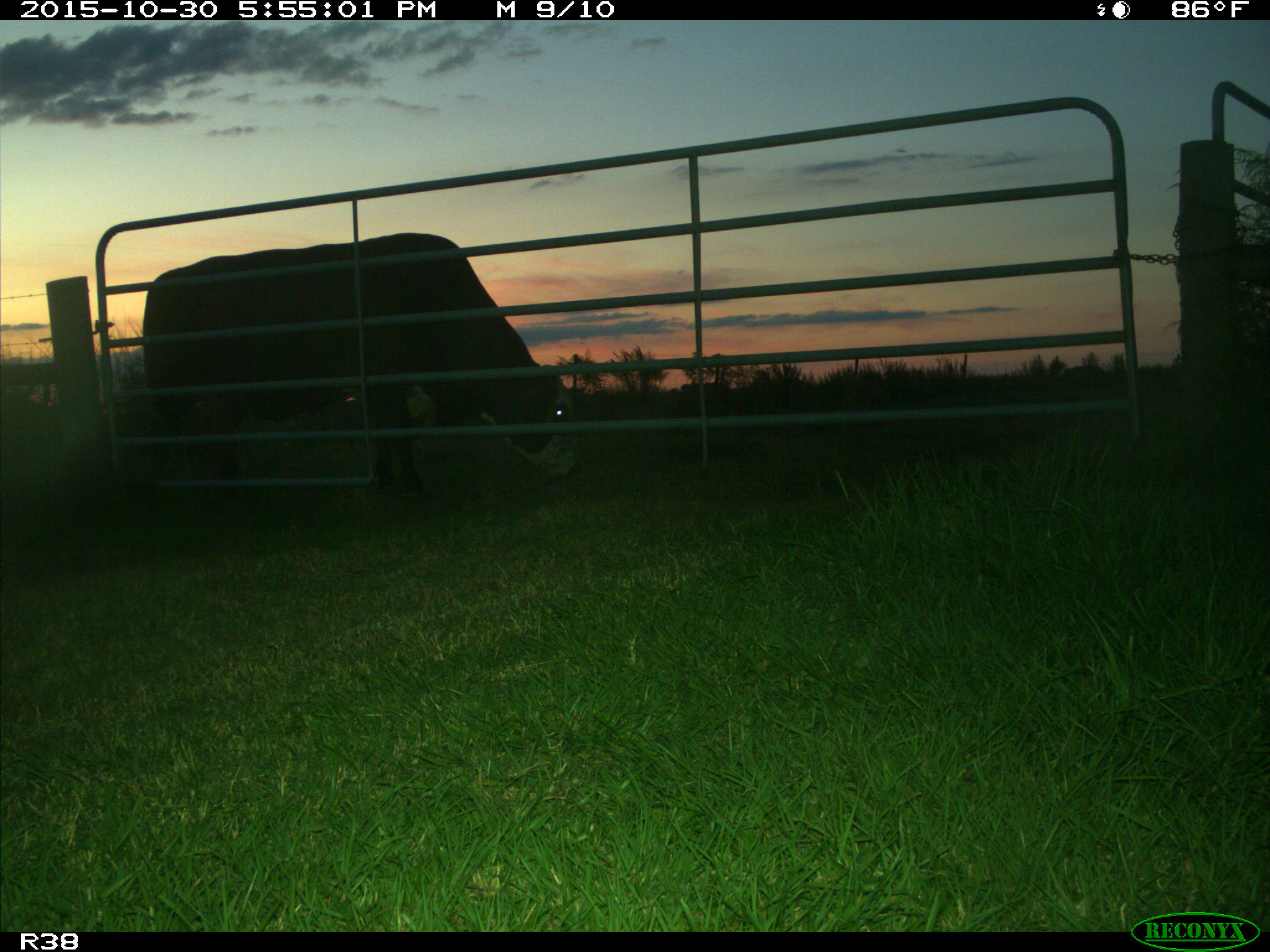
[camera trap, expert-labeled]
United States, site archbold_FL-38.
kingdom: Animalia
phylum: Chordata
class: Mammalia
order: Artiodactyla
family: Bovidae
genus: Bos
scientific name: Bos taurus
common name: domestic cow